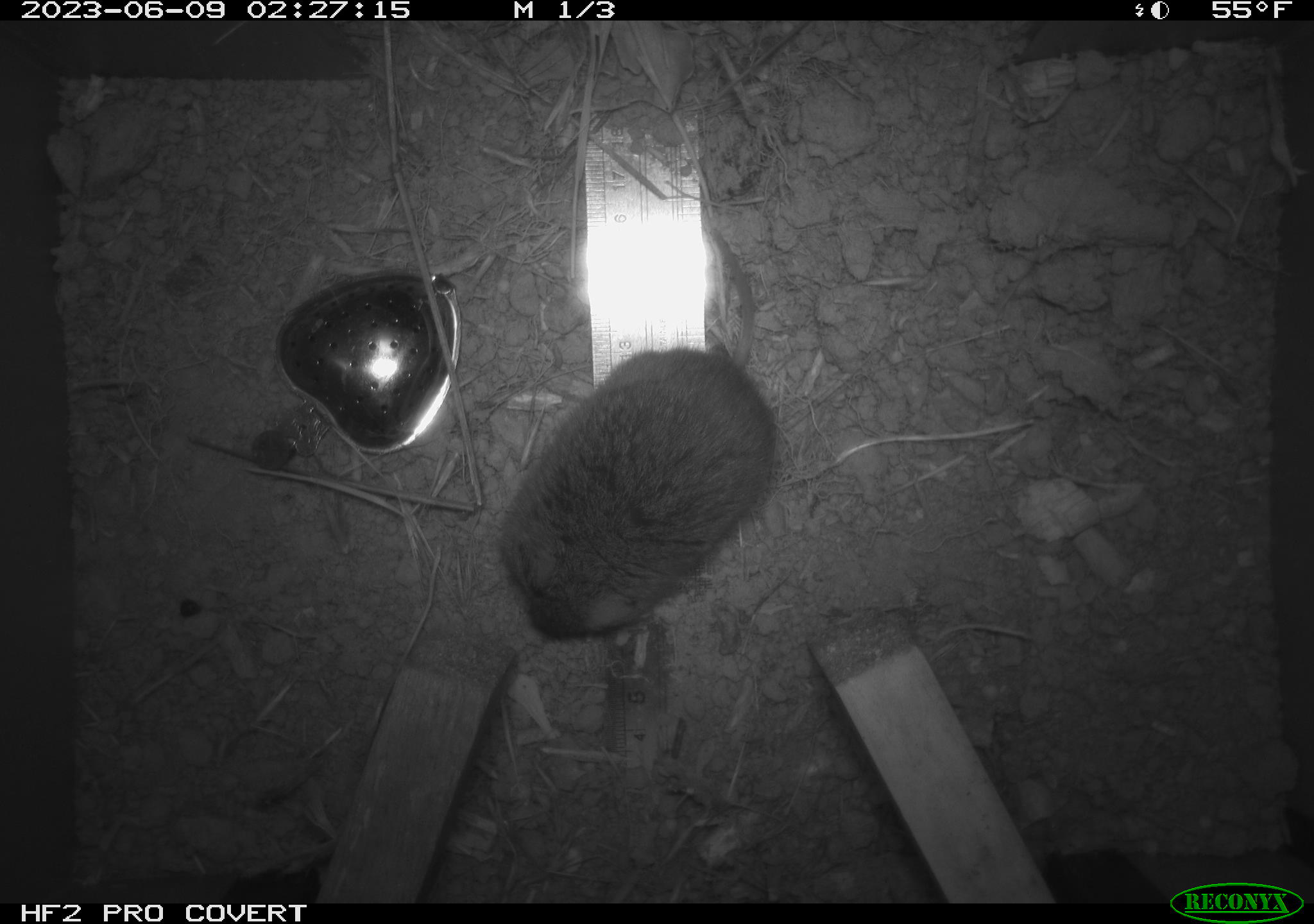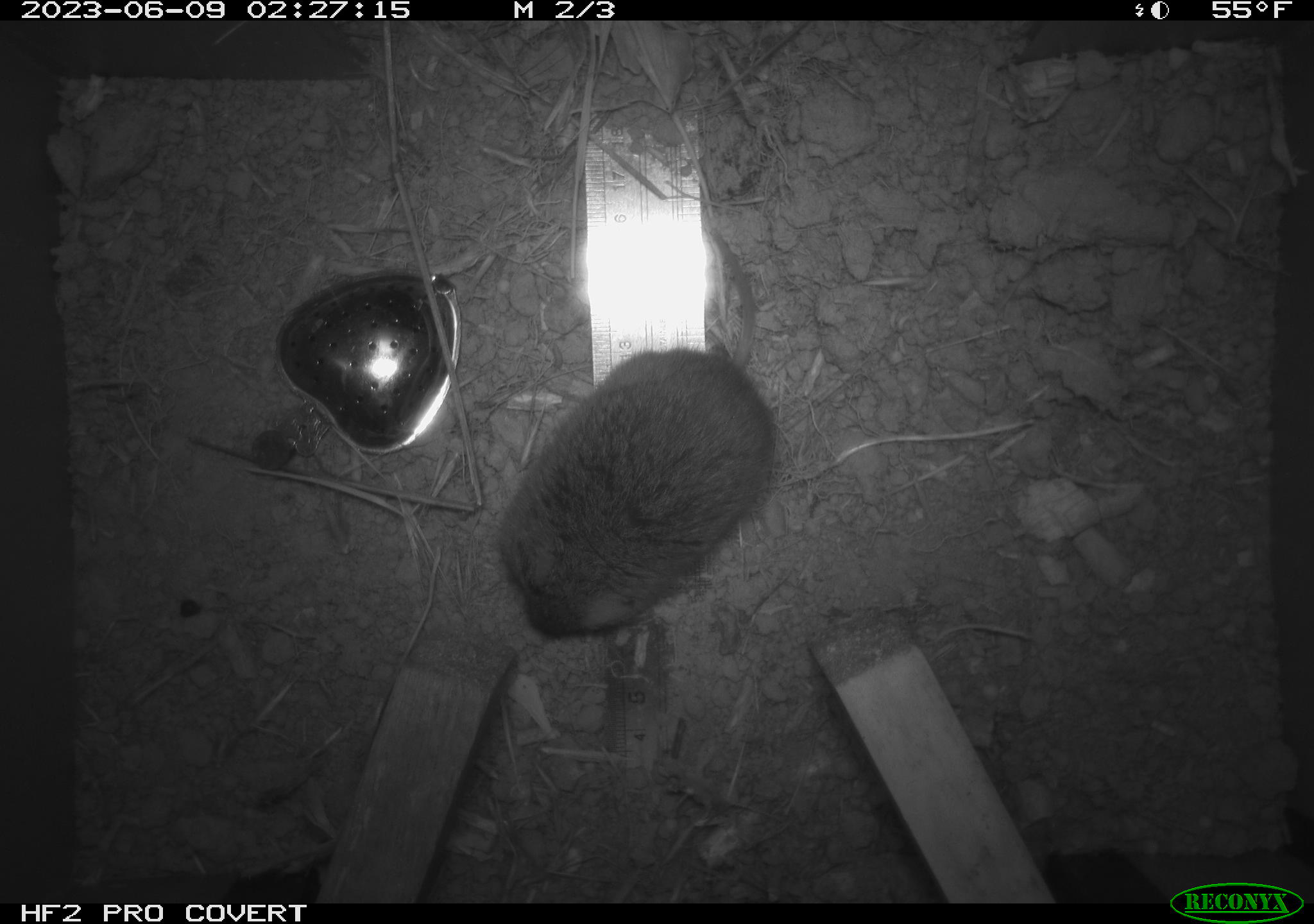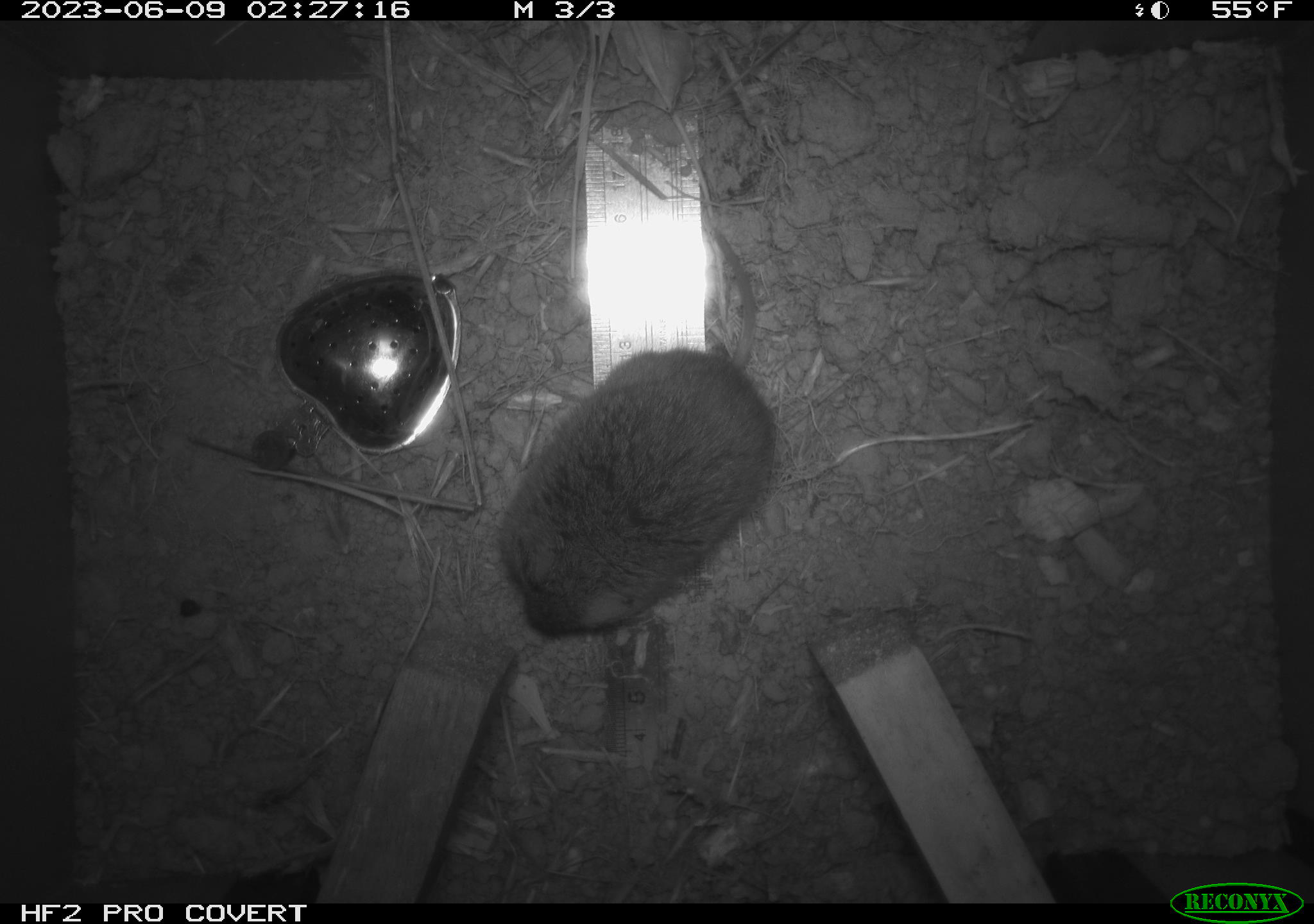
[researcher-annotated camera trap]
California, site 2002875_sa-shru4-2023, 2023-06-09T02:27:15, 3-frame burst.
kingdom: Animalia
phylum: Chordata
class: Mammalia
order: Rodentia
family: Cricetidae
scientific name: Arvicolinae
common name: voles, lemmings, and muskrats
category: arvicolinae subfamily